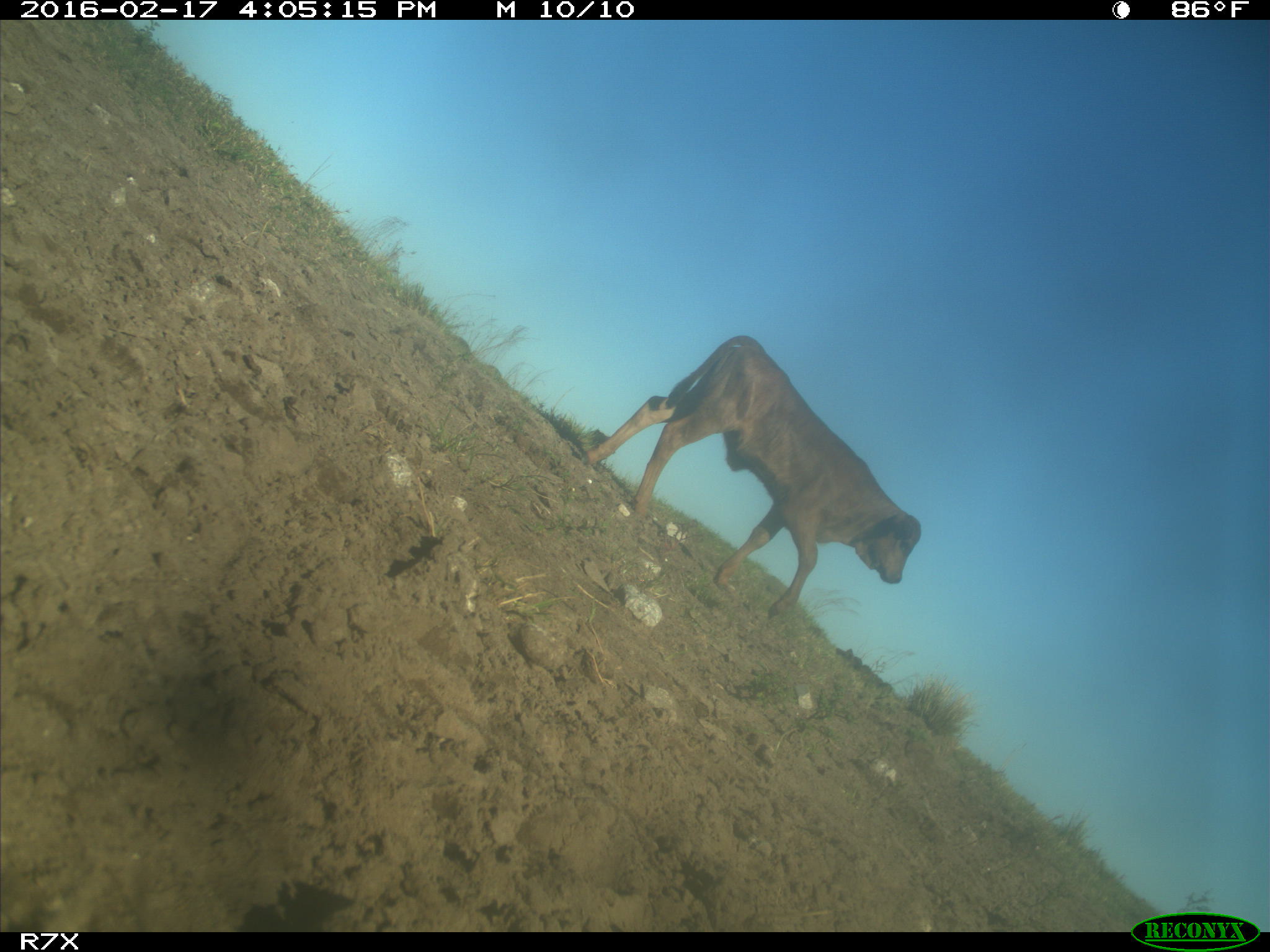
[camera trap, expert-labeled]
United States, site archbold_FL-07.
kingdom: Animalia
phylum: Chordata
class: Mammalia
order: Artiodactyla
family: Bovidae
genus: Bos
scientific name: Bos taurus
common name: domestic cow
Bos taurus (domestic cow).